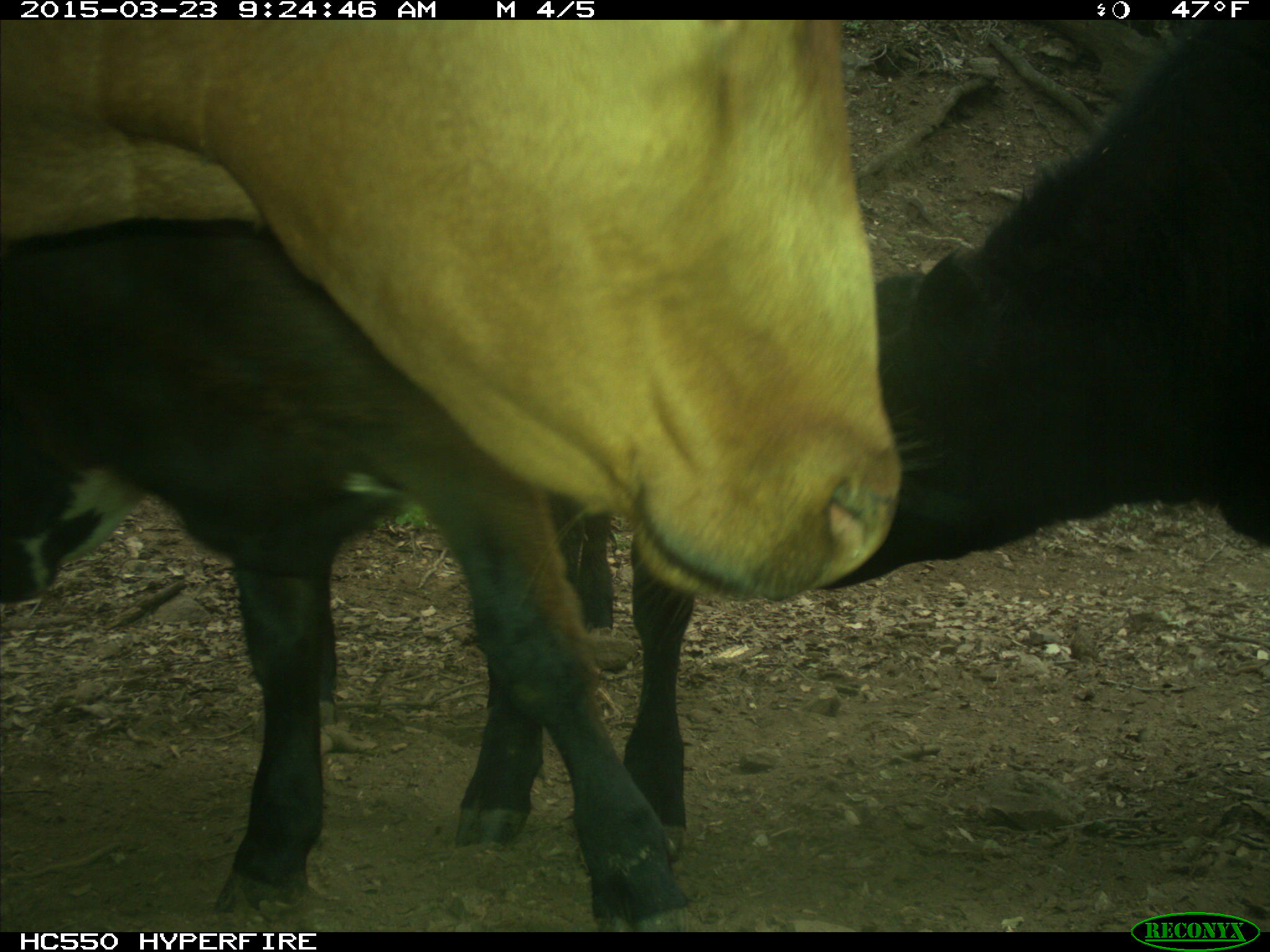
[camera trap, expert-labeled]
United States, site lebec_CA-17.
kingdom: Animalia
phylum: Chordata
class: Mammalia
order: Artiodactyla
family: Bovidae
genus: Bos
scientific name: Bos taurus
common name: domestic cow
Bos taurus (domestic cow).